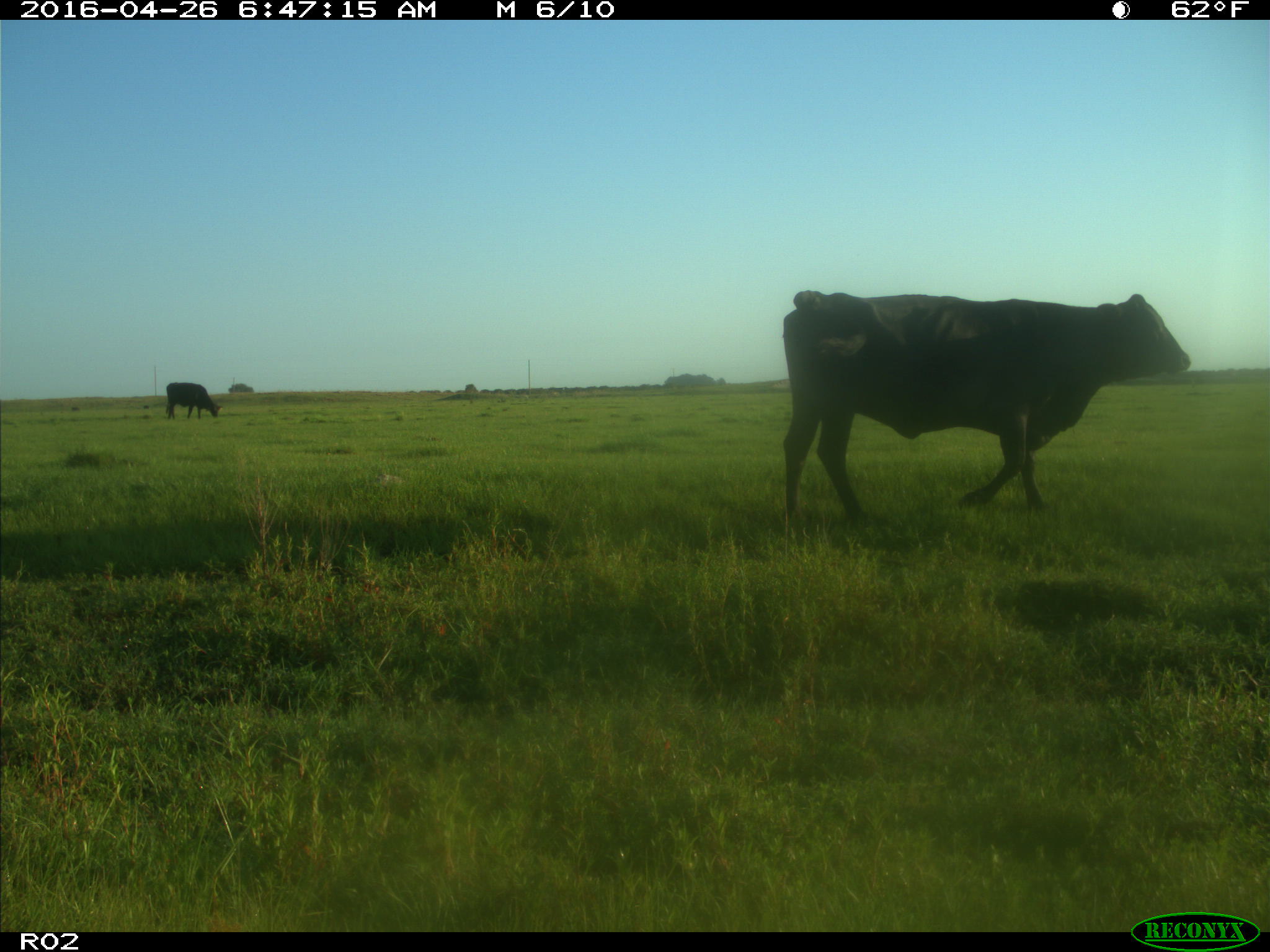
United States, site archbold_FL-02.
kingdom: Animalia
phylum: Chordata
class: Mammalia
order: Artiodactyla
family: Bovidae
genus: Bos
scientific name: Bos taurus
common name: domestic cow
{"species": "Bos taurus (domestic cow)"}